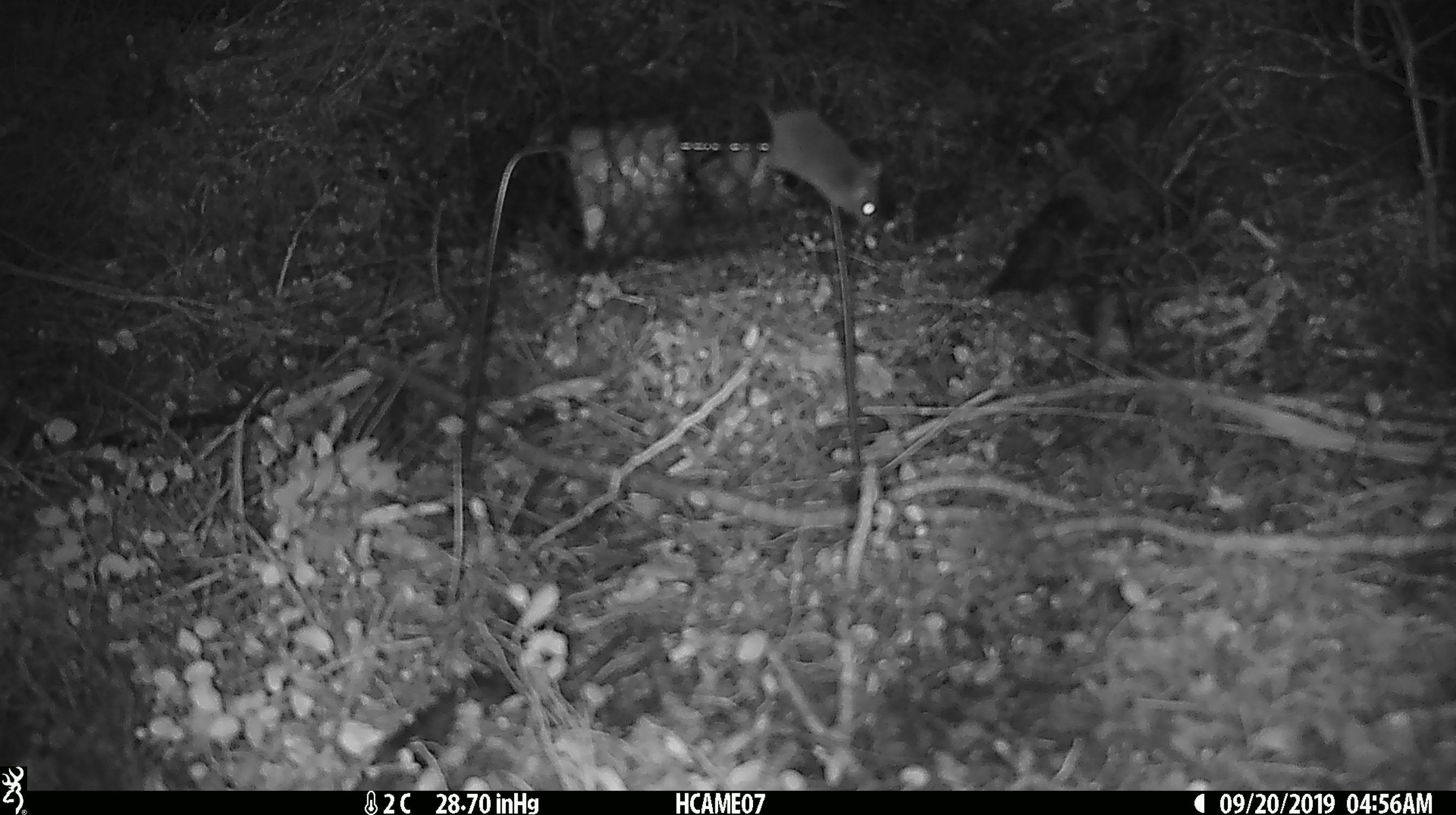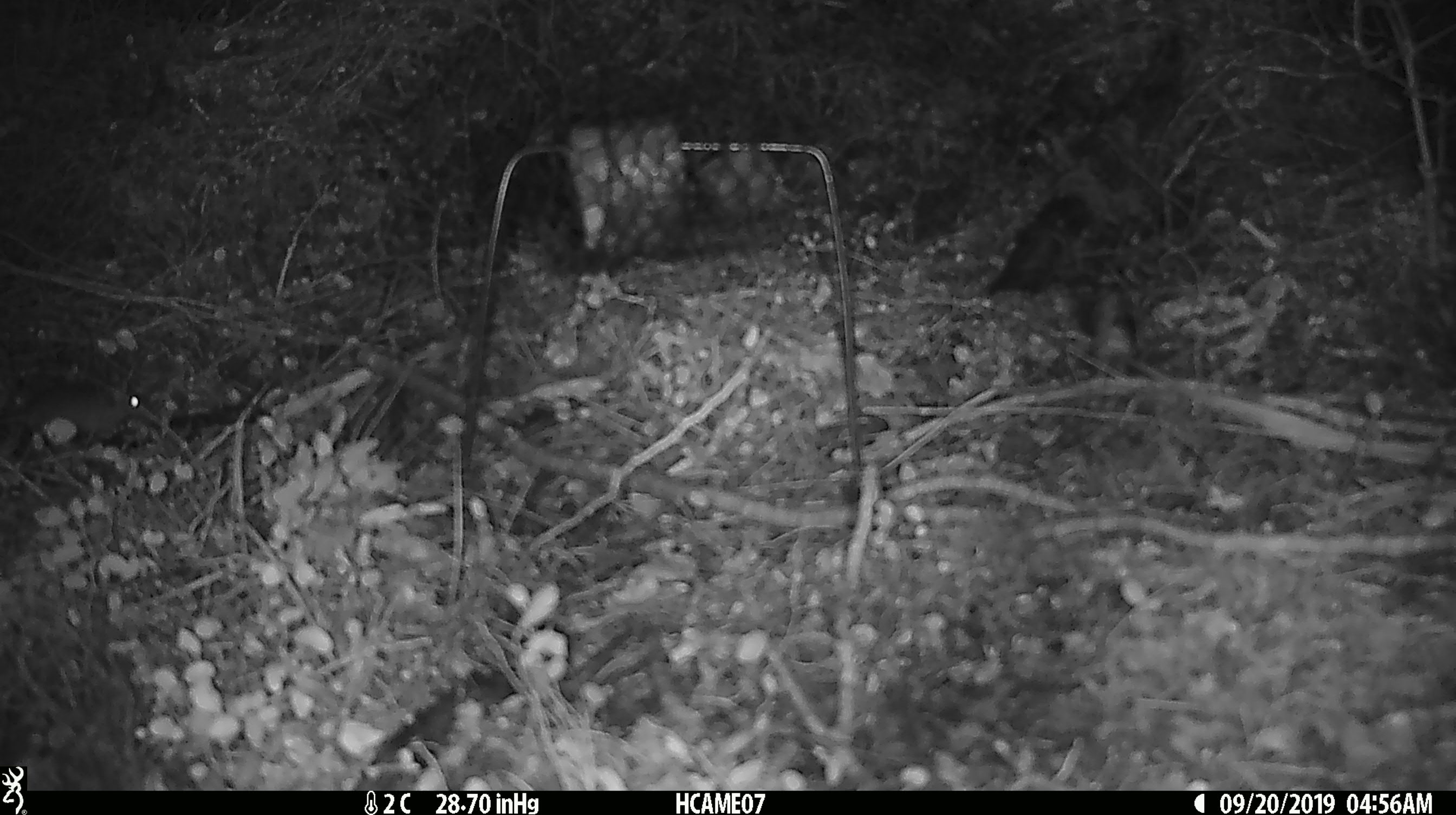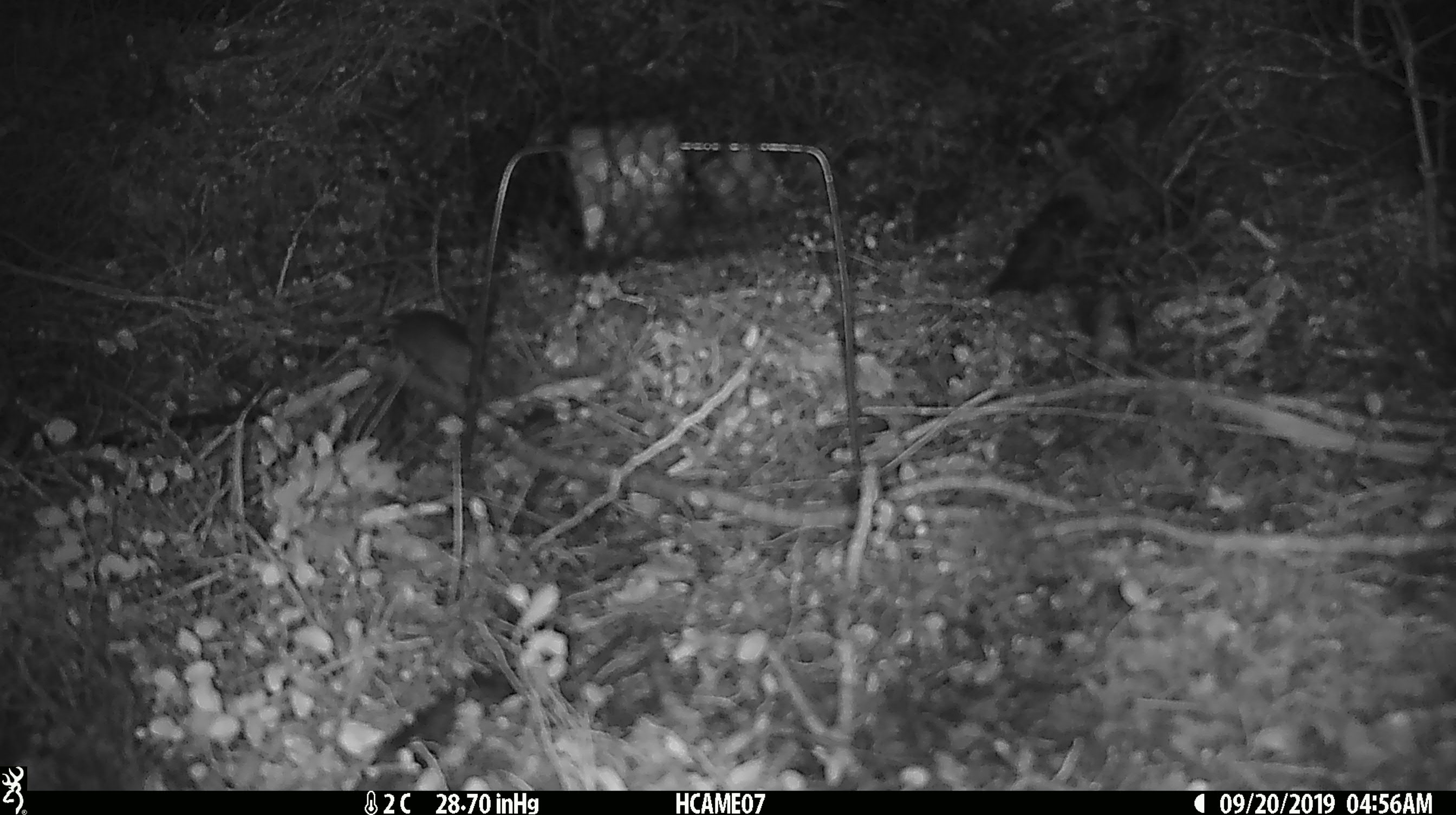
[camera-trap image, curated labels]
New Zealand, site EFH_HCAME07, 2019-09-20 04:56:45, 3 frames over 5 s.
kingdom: Animalia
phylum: Chordata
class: Mammalia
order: Rodentia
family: Muridae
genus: Mus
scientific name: Mus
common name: mouse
Mouse (Mus).